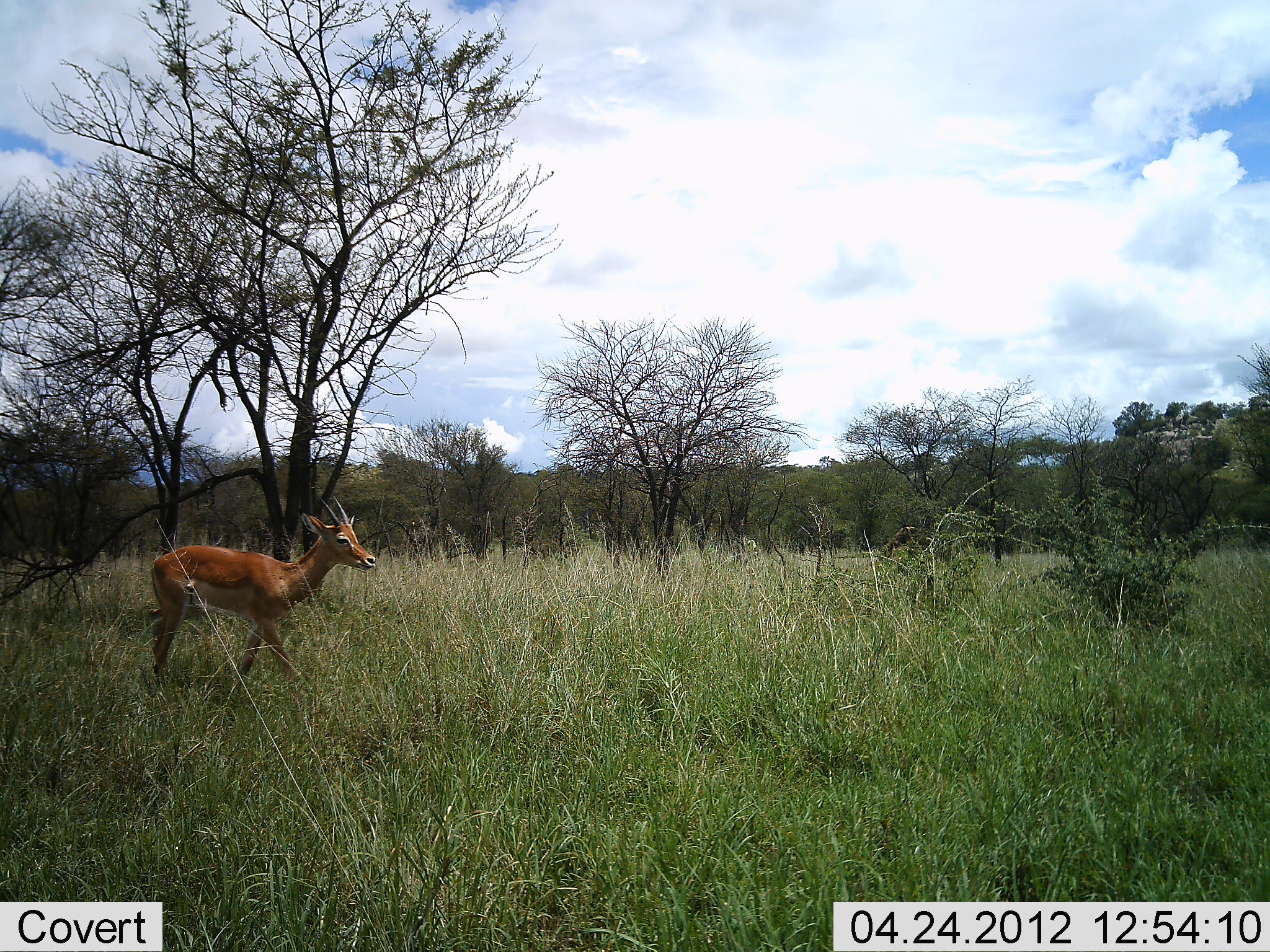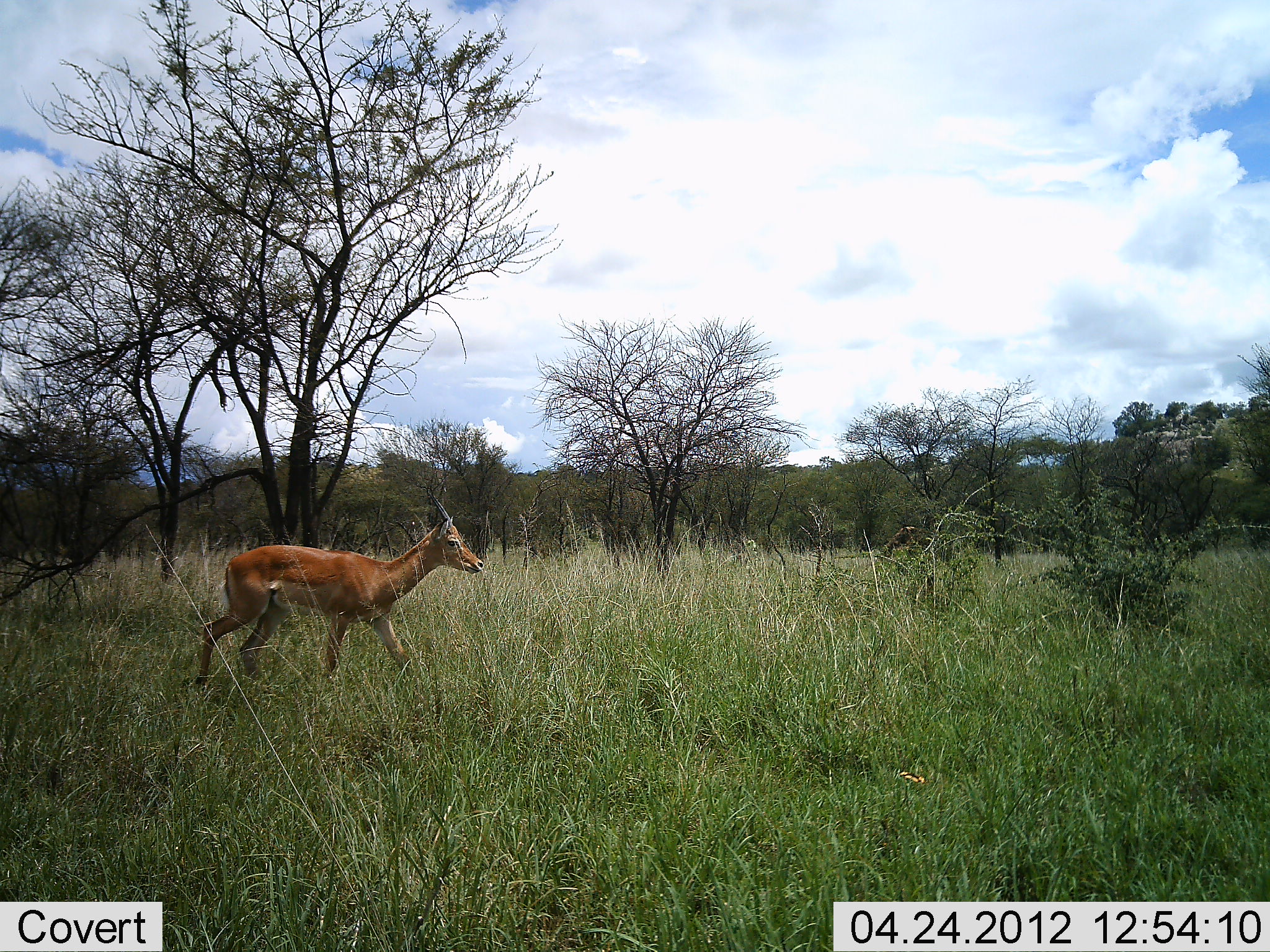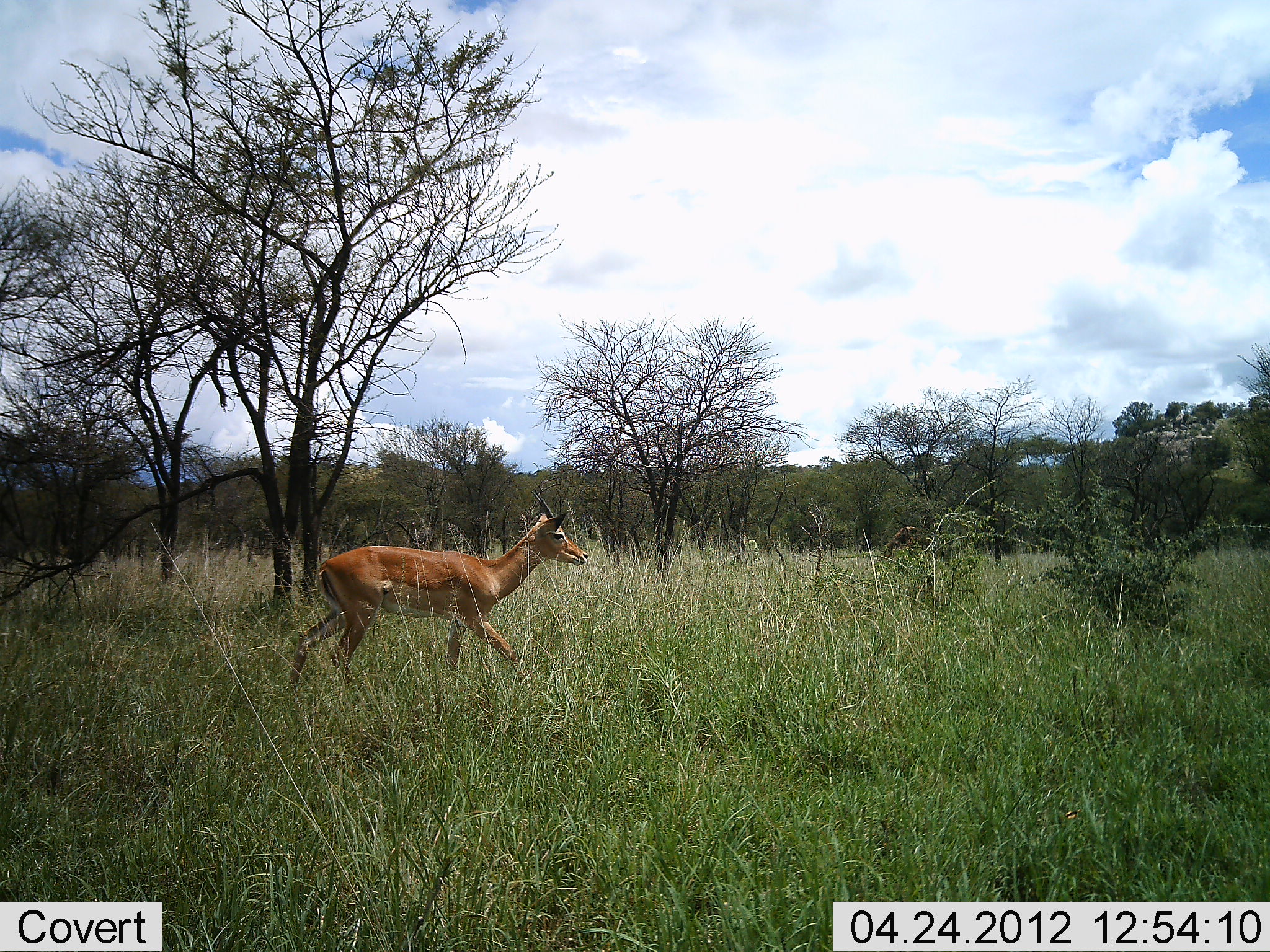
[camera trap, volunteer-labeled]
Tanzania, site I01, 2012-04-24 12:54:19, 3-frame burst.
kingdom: Animalia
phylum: Chordata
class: Mammalia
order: Artiodactyla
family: Bovidae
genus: Aepyceros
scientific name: Aepyceros melampus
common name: impala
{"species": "impala (Aepyceros melampus)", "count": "1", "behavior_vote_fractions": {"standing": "6%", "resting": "0%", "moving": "100%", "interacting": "0%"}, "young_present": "6%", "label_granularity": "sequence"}